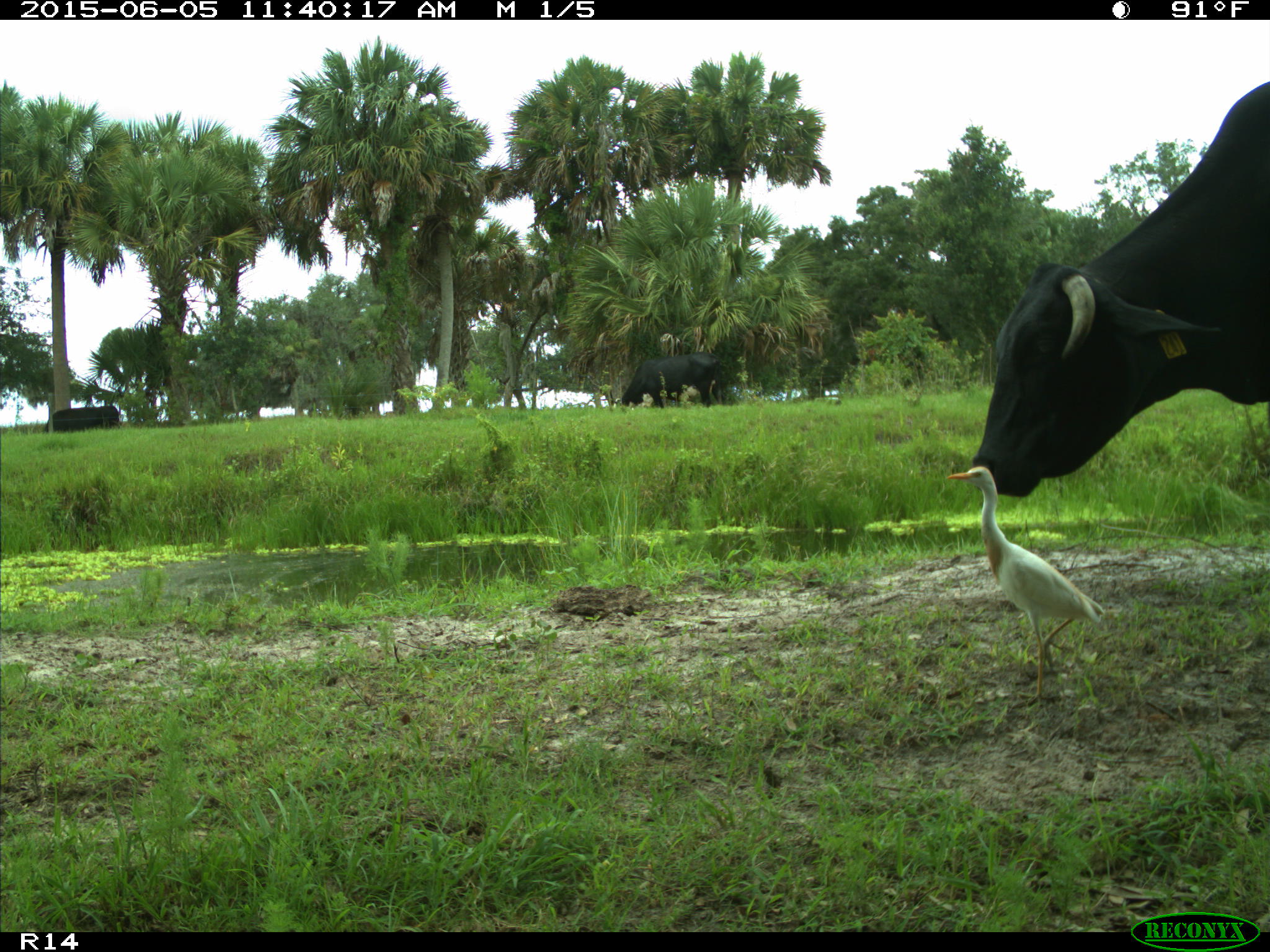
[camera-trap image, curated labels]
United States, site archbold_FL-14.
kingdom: Animalia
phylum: Chordata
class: Mammalia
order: Artiodactyla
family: Bovidae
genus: Bos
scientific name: Bos taurus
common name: domestic cow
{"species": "Bos taurus (domestic cow)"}